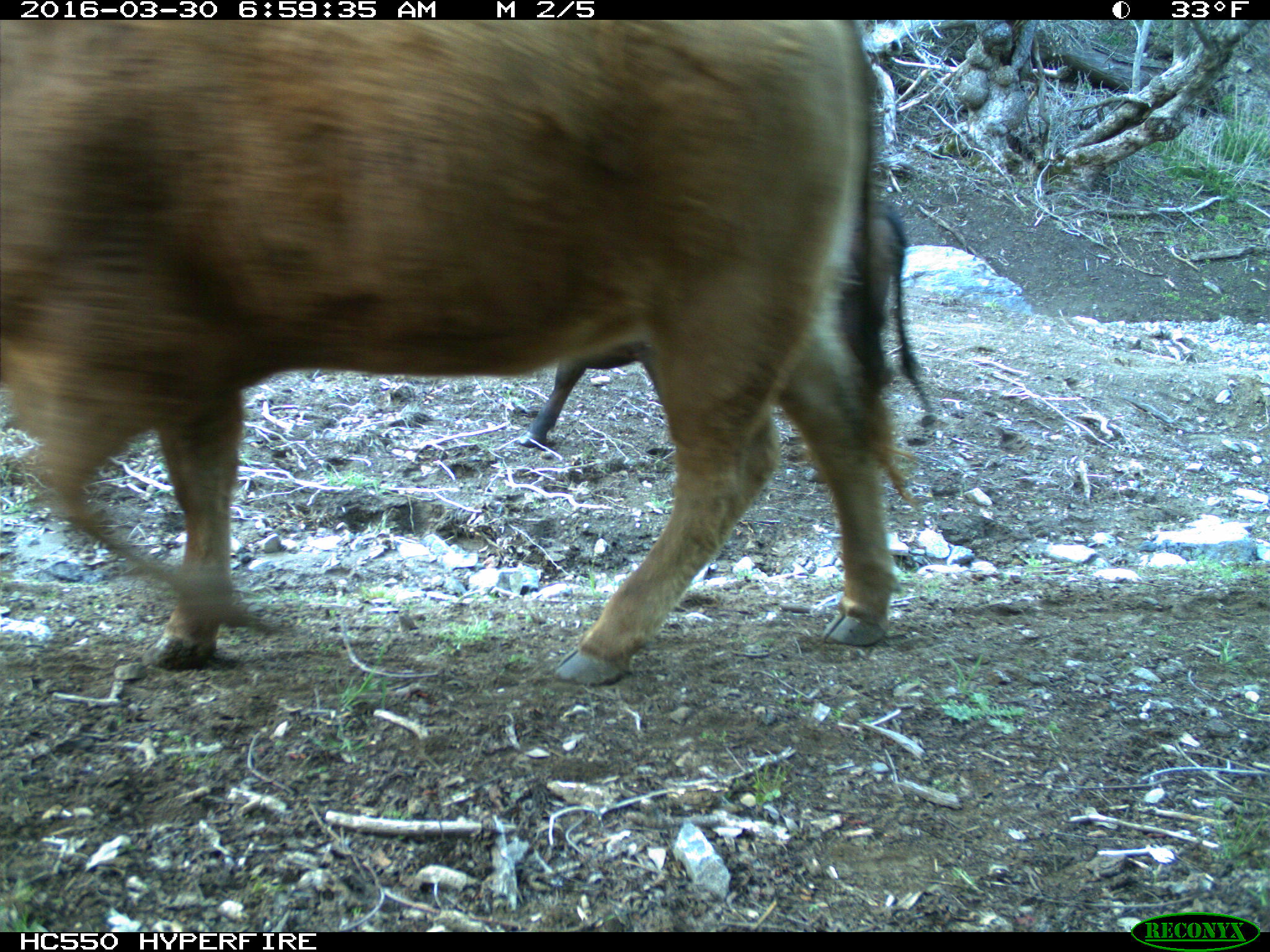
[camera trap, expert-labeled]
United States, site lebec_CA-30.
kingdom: Animalia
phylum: Chordata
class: Mammalia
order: Artiodactyla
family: Bovidae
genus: Bos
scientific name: Bos taurus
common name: domestic cow